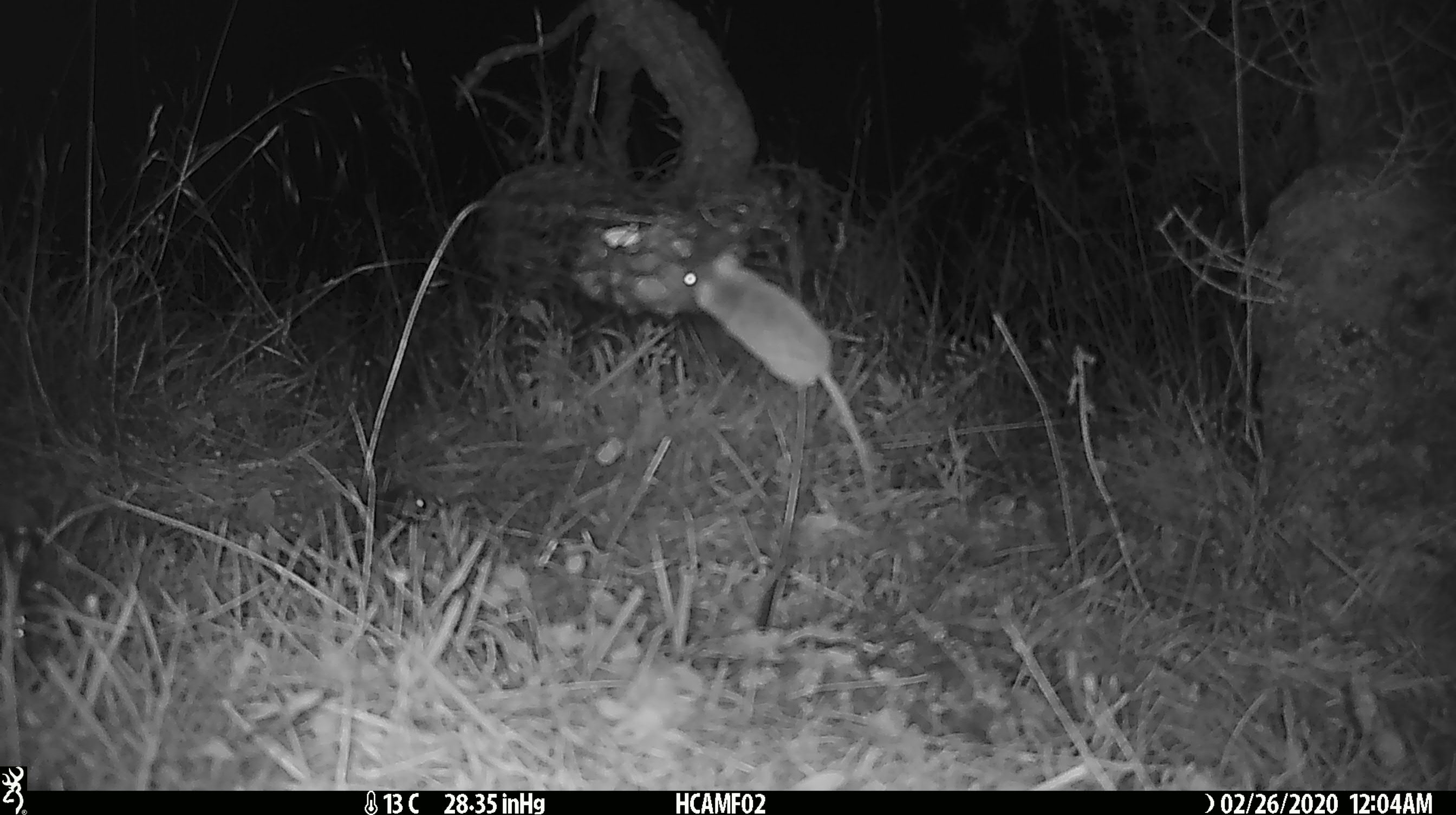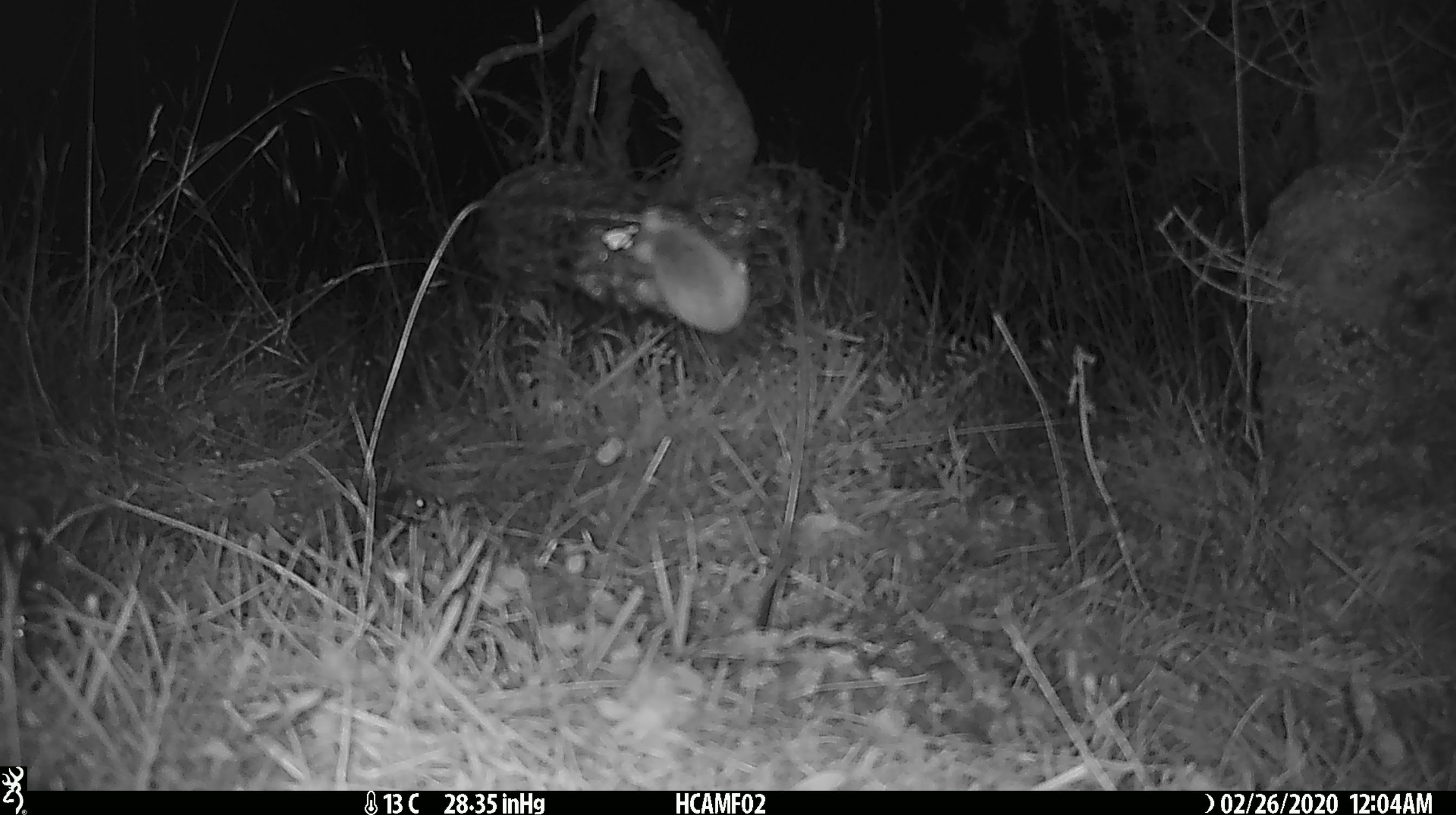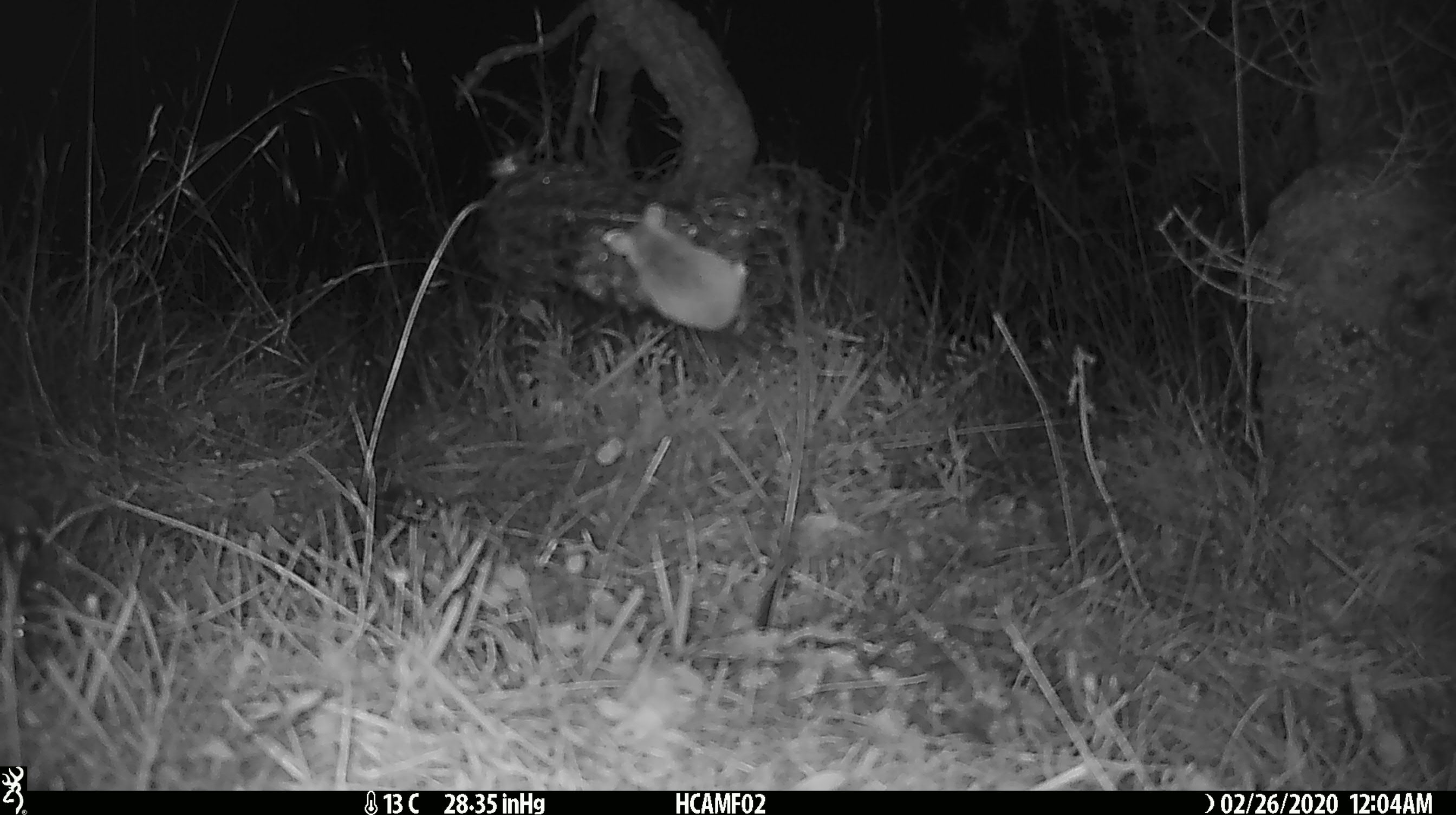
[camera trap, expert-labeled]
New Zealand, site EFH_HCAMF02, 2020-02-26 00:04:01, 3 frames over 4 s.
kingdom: Animalia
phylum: Chordata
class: Mammalia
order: Rodentia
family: Muridae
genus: Mus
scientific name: Mus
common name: mouse